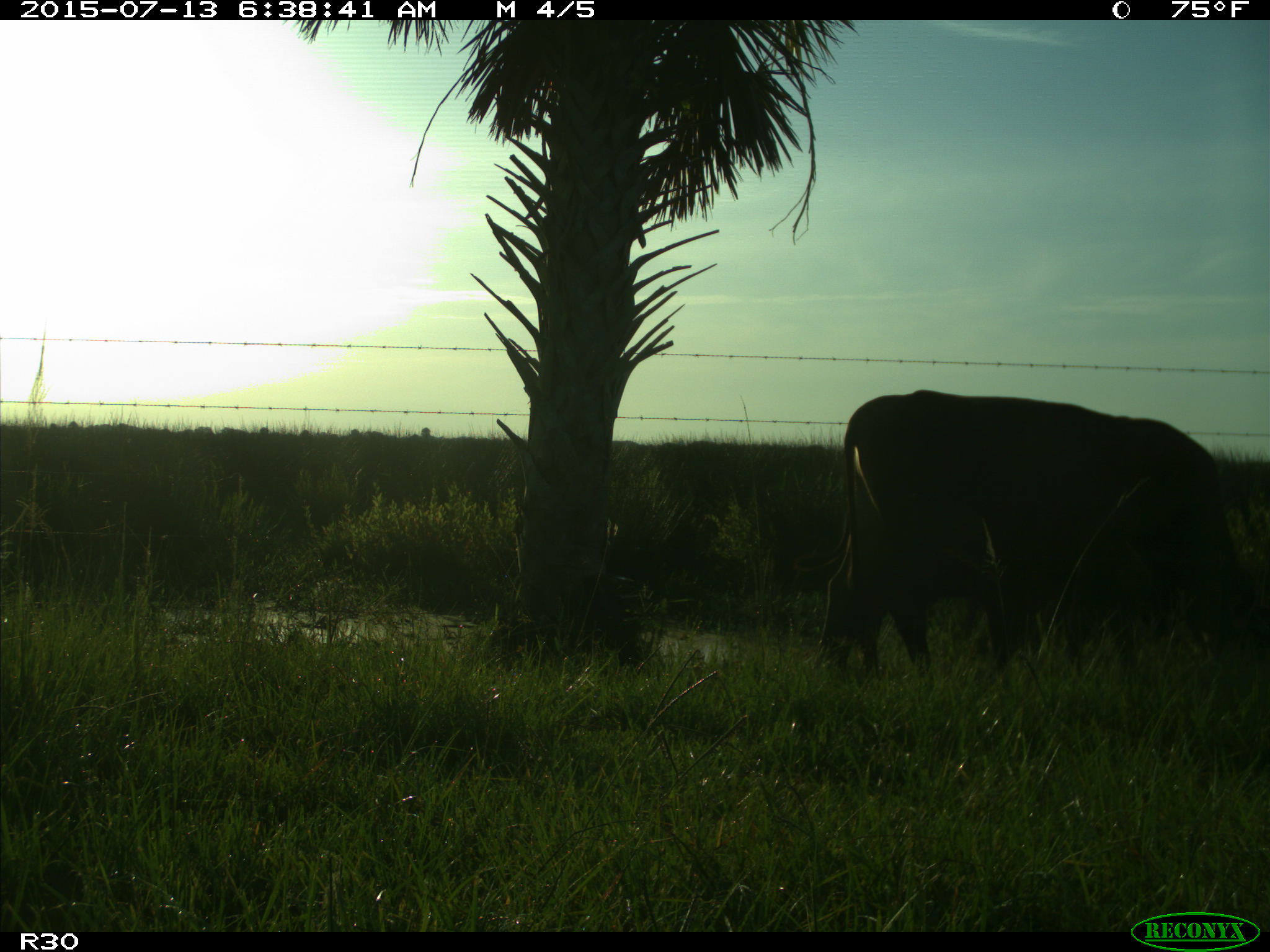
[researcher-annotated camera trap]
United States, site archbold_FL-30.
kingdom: Animalia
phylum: Chordata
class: Mammalia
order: Artiodactyla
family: Bovidae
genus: Bos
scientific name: Bos taurus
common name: domestic cow